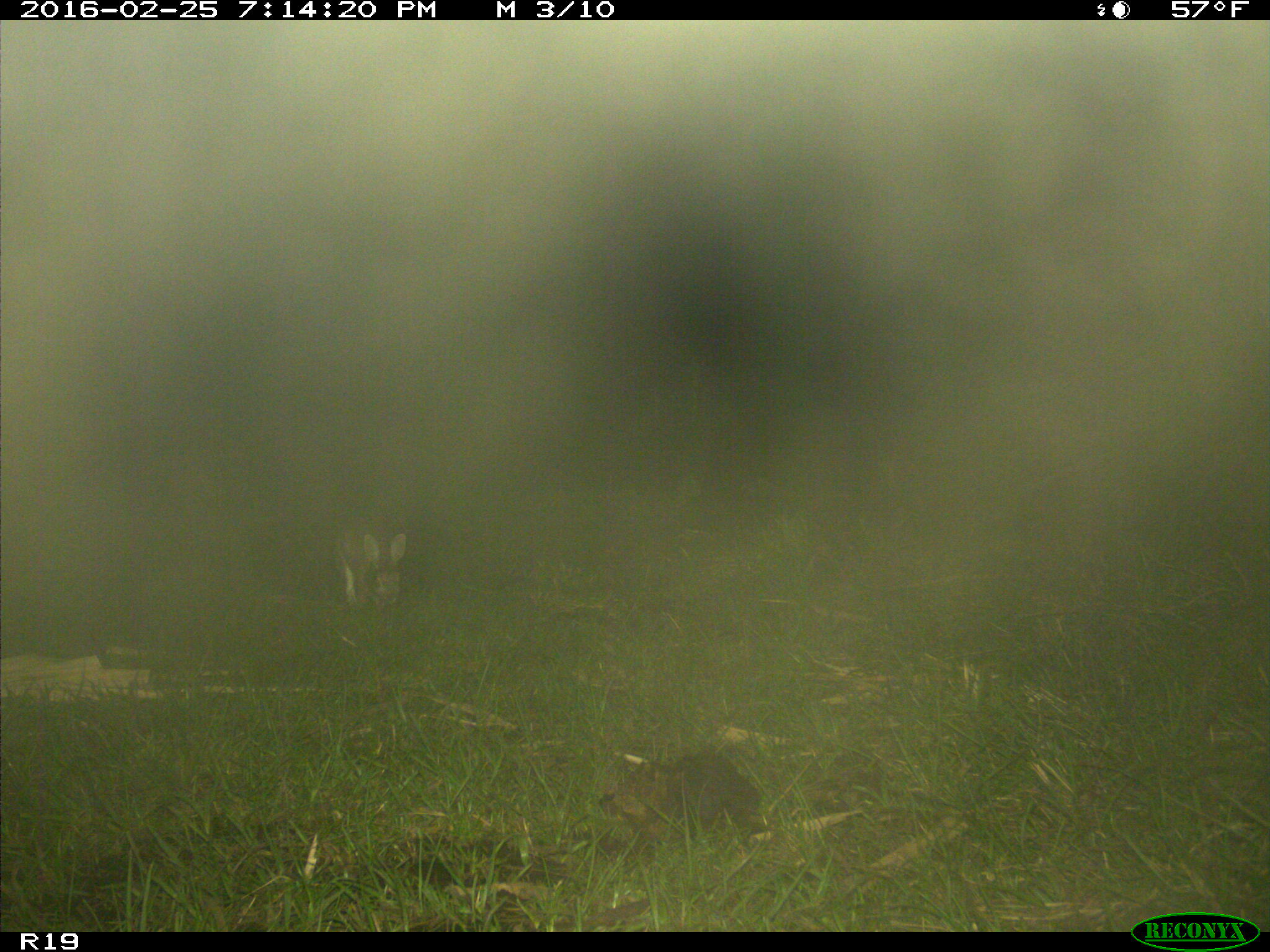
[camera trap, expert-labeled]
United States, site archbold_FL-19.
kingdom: Animalia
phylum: Chordata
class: Mammalia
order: Lagomorpha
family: Leporidae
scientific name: Leporidae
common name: rabbits and hares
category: unidentified rabbit